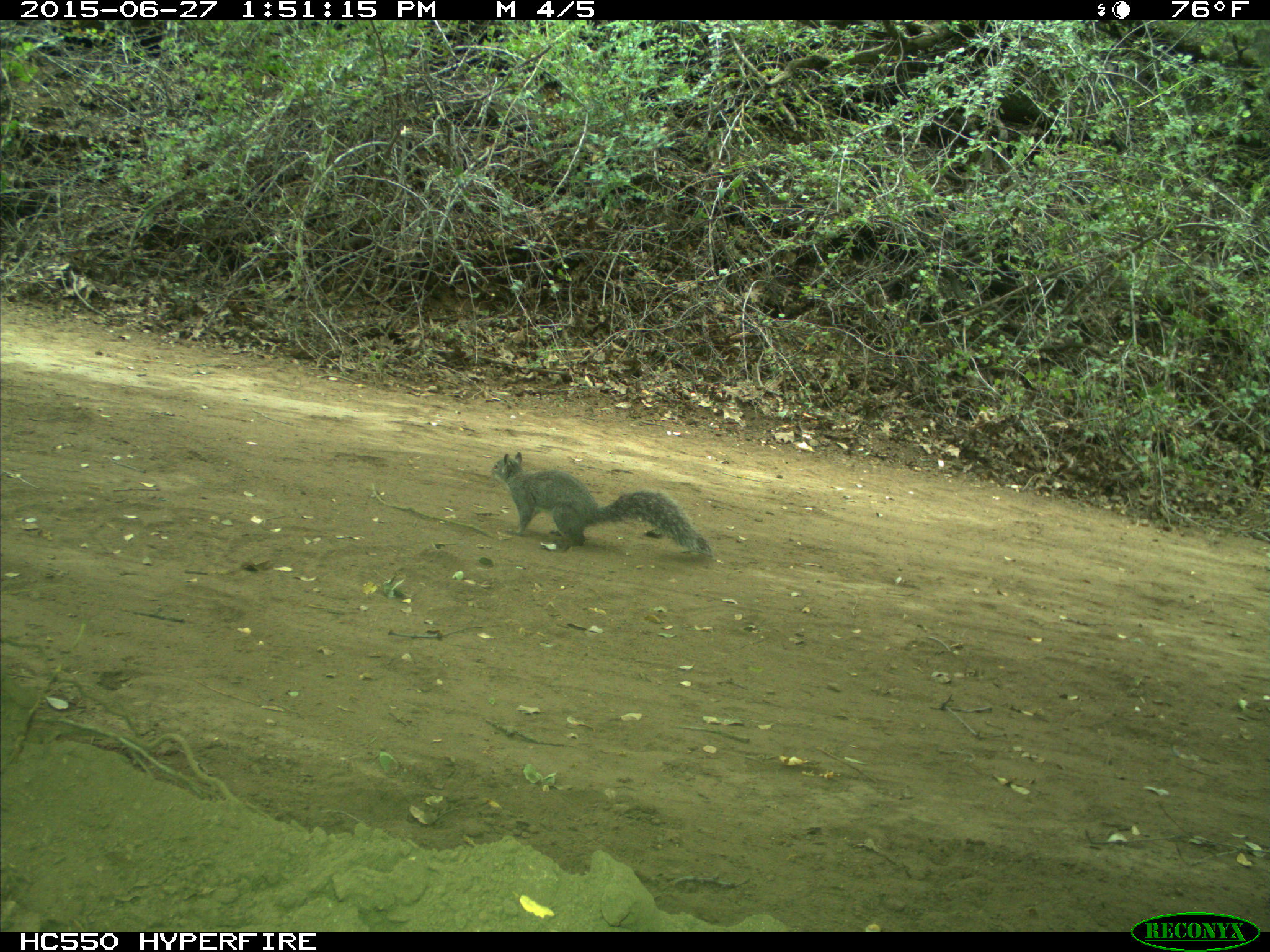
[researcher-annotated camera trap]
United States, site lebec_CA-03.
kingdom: Animalia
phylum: Chordata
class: Mammalia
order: Rodentia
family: Sciuridae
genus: Sciurus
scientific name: Sciurus carolinensis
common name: eastern gray squirrel